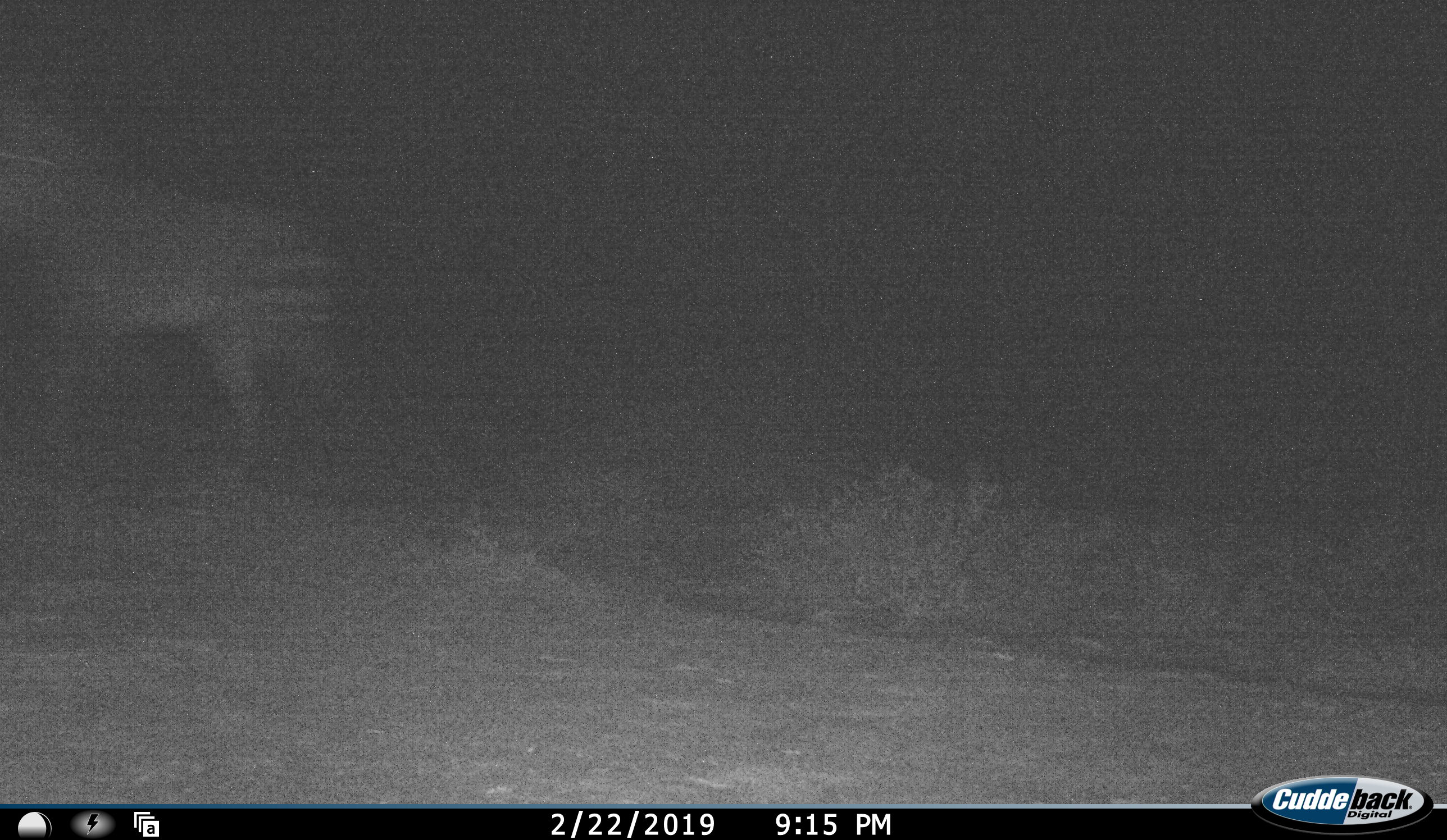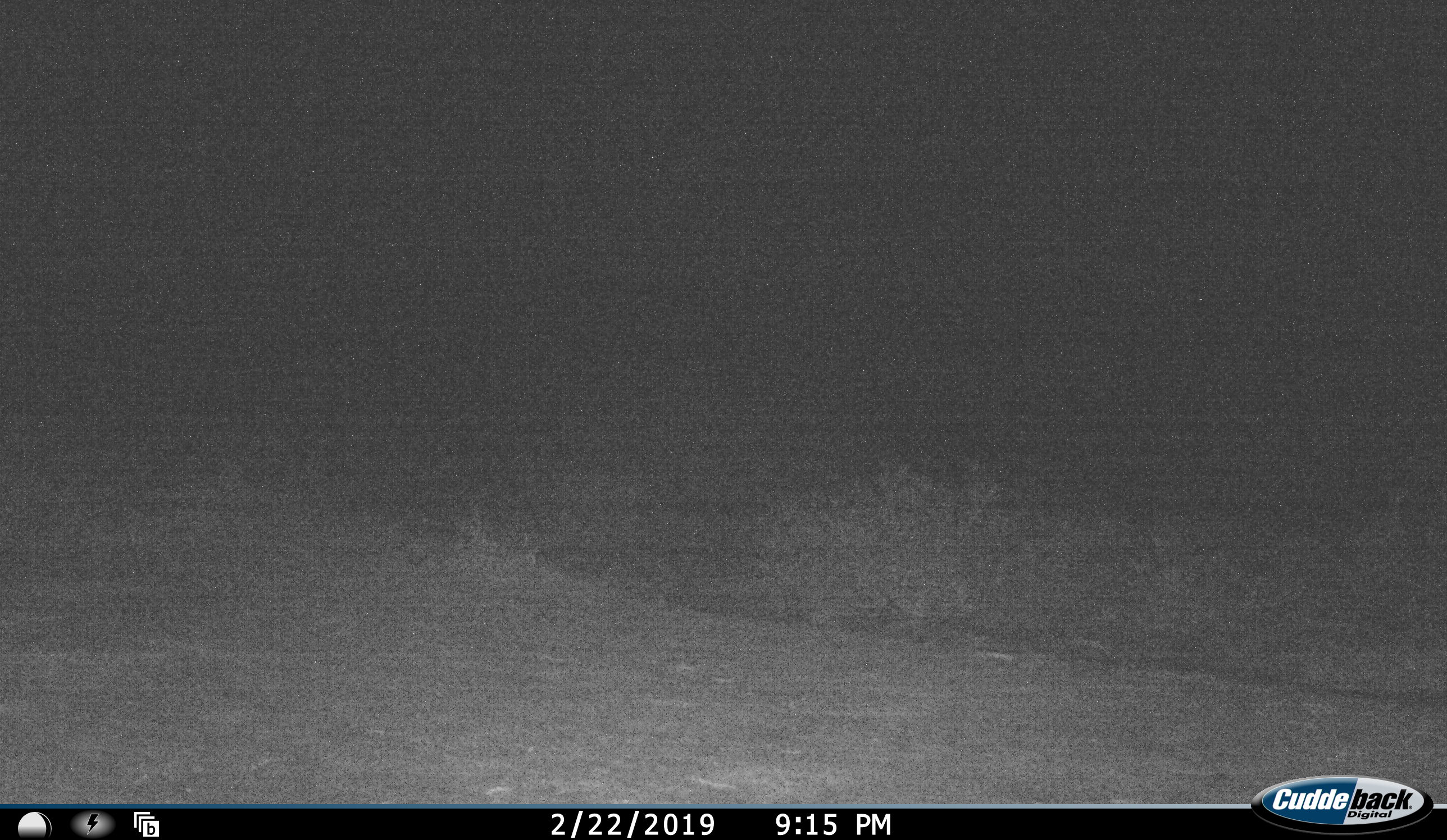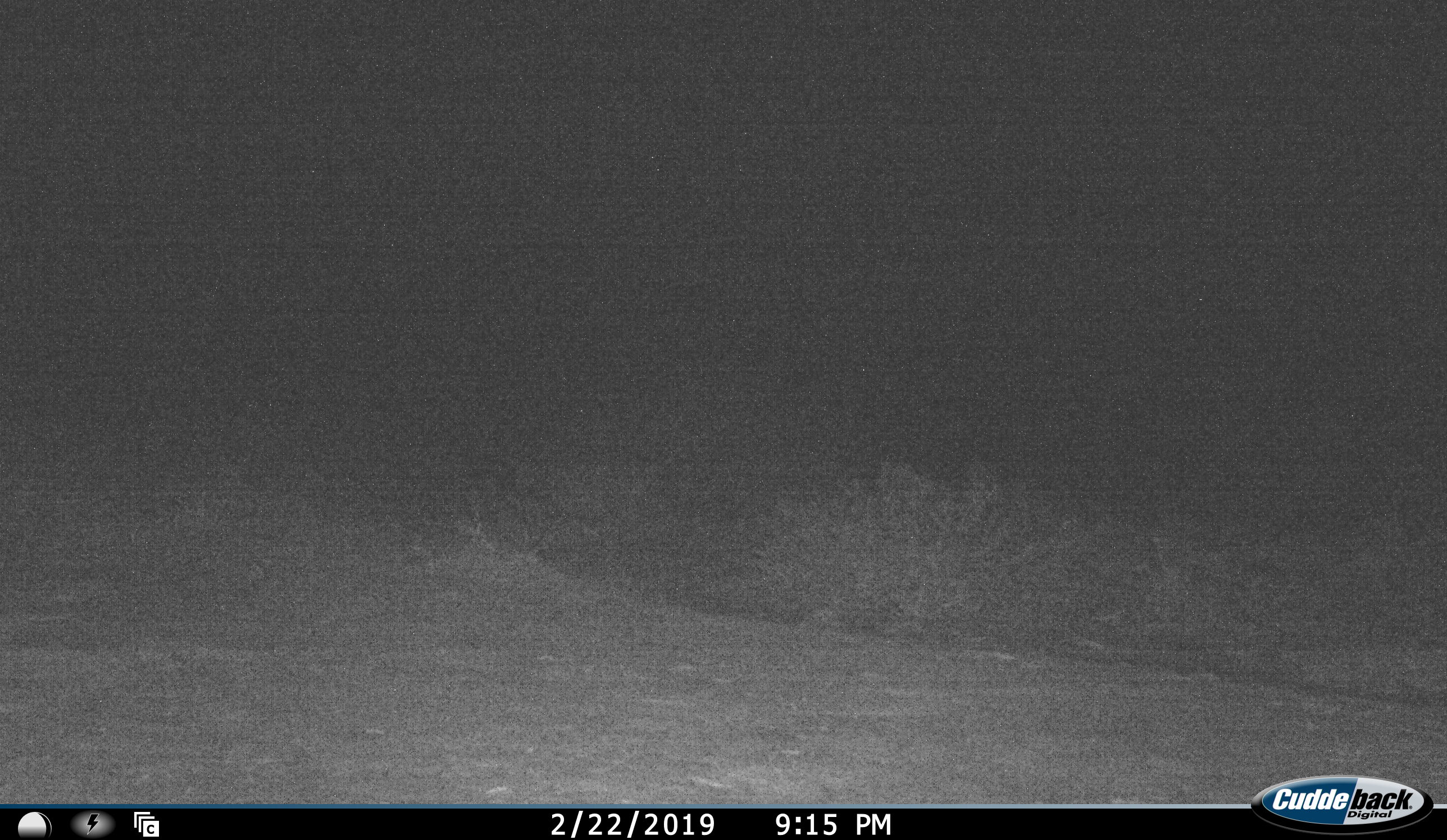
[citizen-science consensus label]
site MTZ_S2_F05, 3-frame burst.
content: unidentified animal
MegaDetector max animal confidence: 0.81